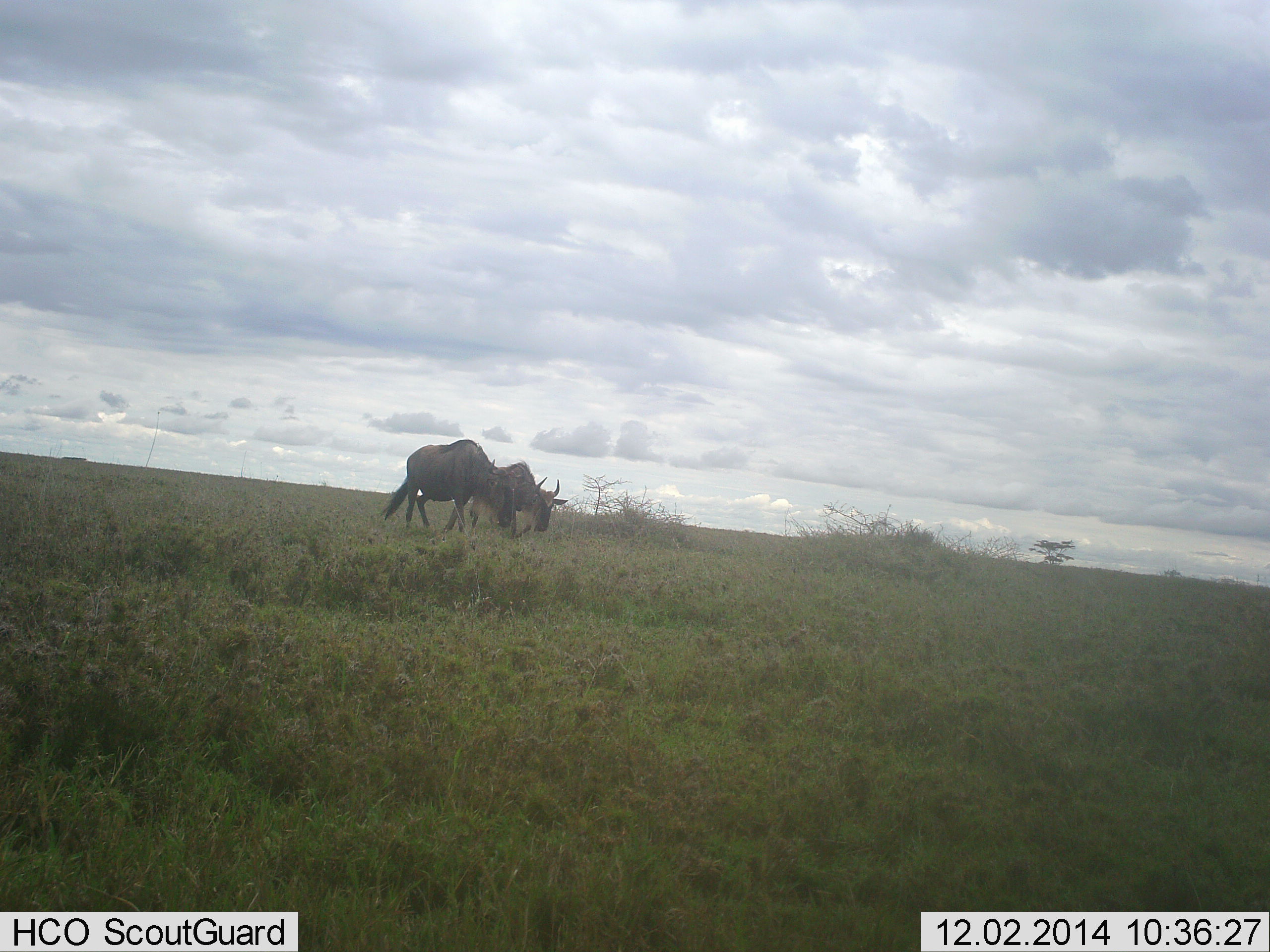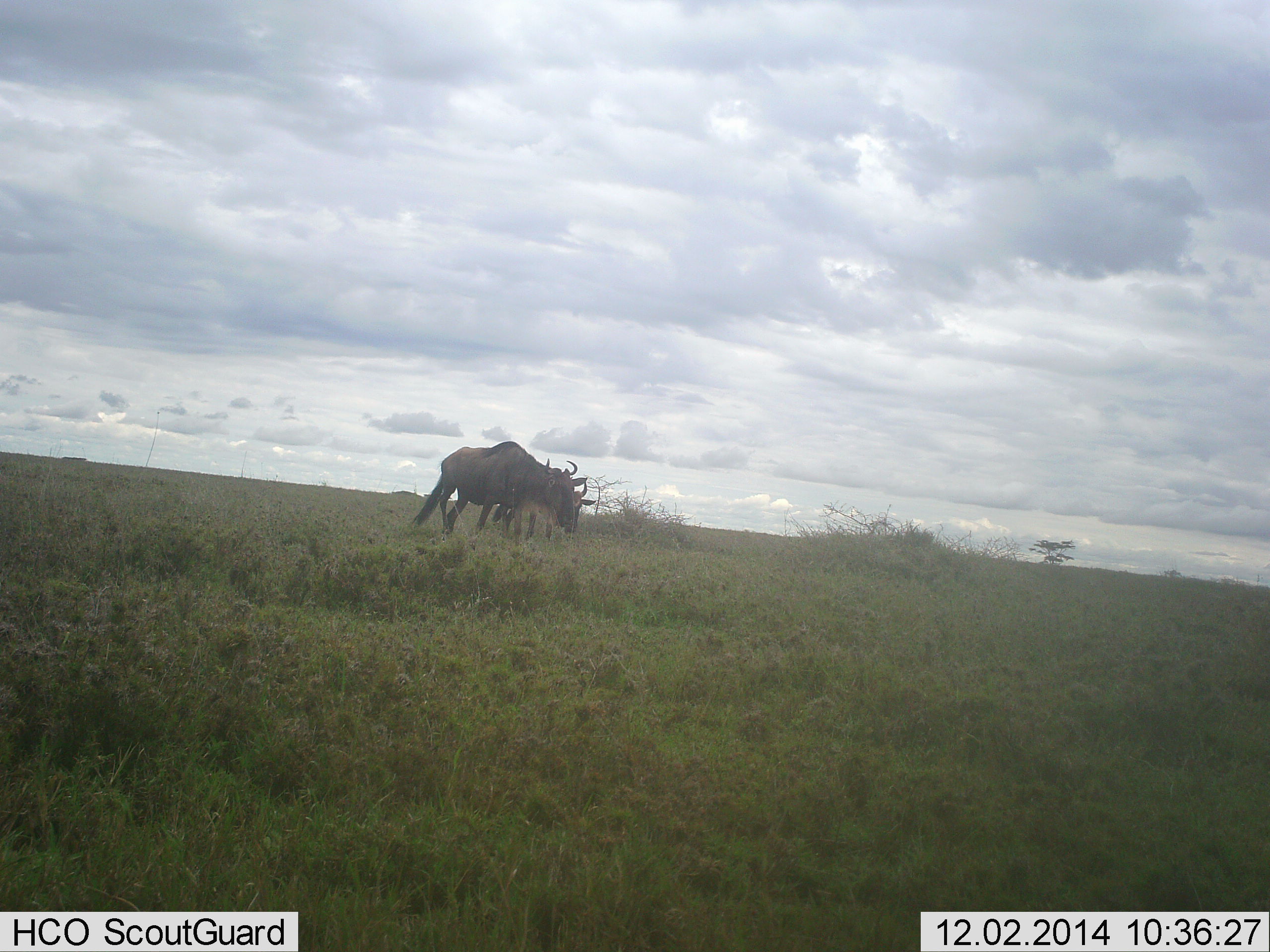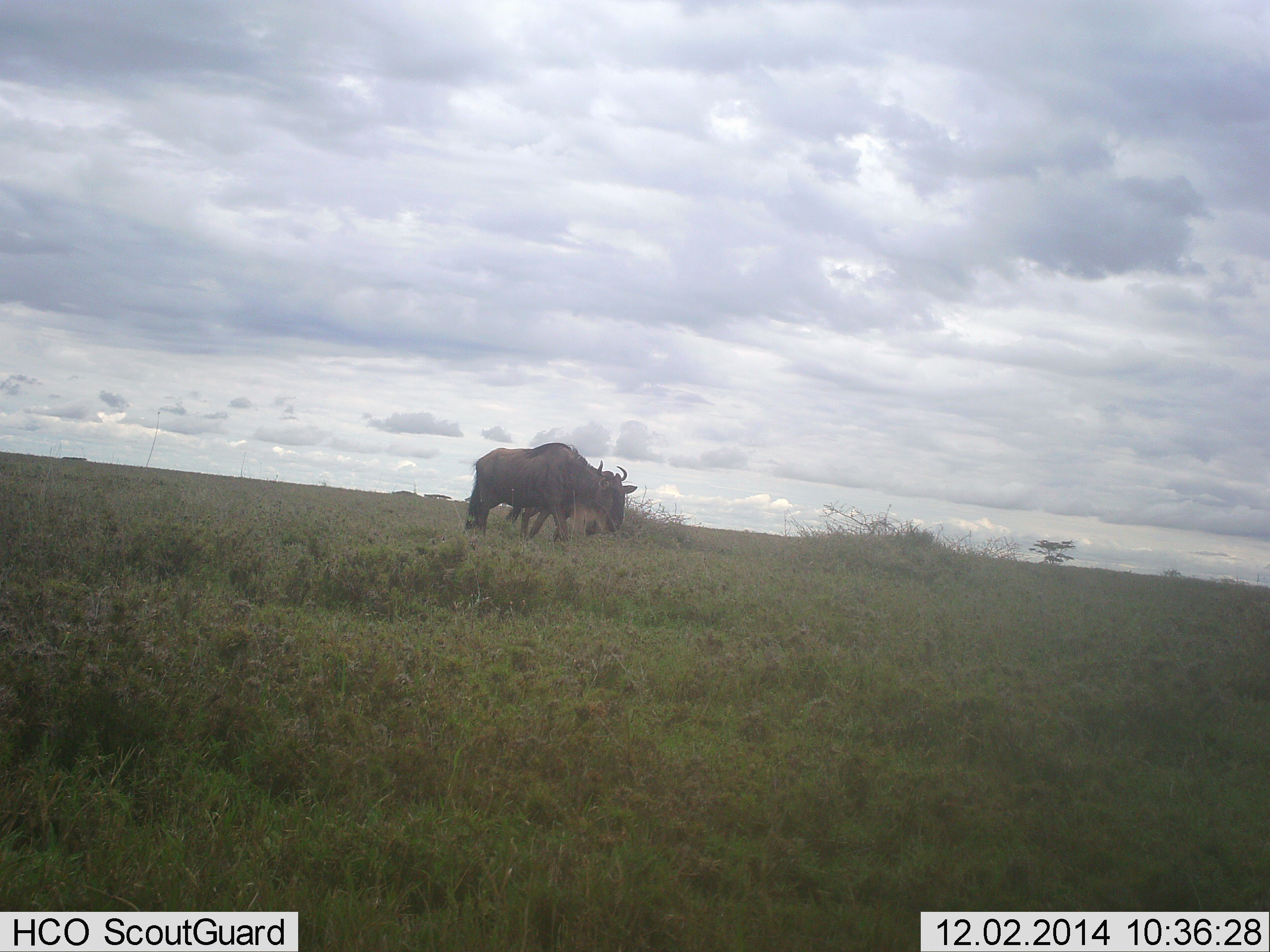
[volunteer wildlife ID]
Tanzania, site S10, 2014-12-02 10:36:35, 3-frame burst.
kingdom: Animalia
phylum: Chordata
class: Mammalia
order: Artiodactyla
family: Bovidae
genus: Connochaetes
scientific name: Connochaetes taurinus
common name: blue wildebeest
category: wildebeest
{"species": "wildebeest (blue wildebeest) (Connochaetes taurinus)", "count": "2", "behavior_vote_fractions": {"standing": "20%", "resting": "0%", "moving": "80%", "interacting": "10%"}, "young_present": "0%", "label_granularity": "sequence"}